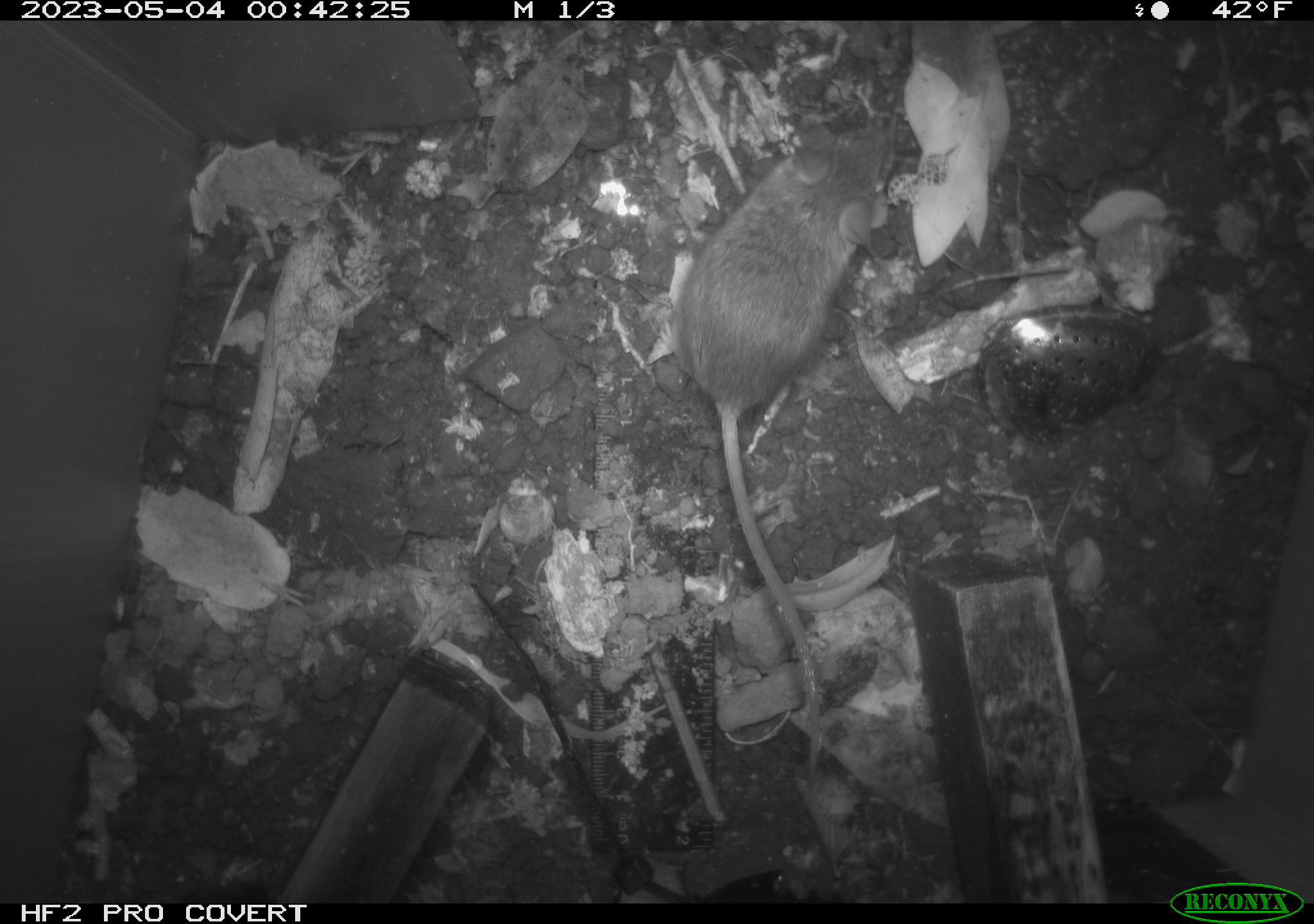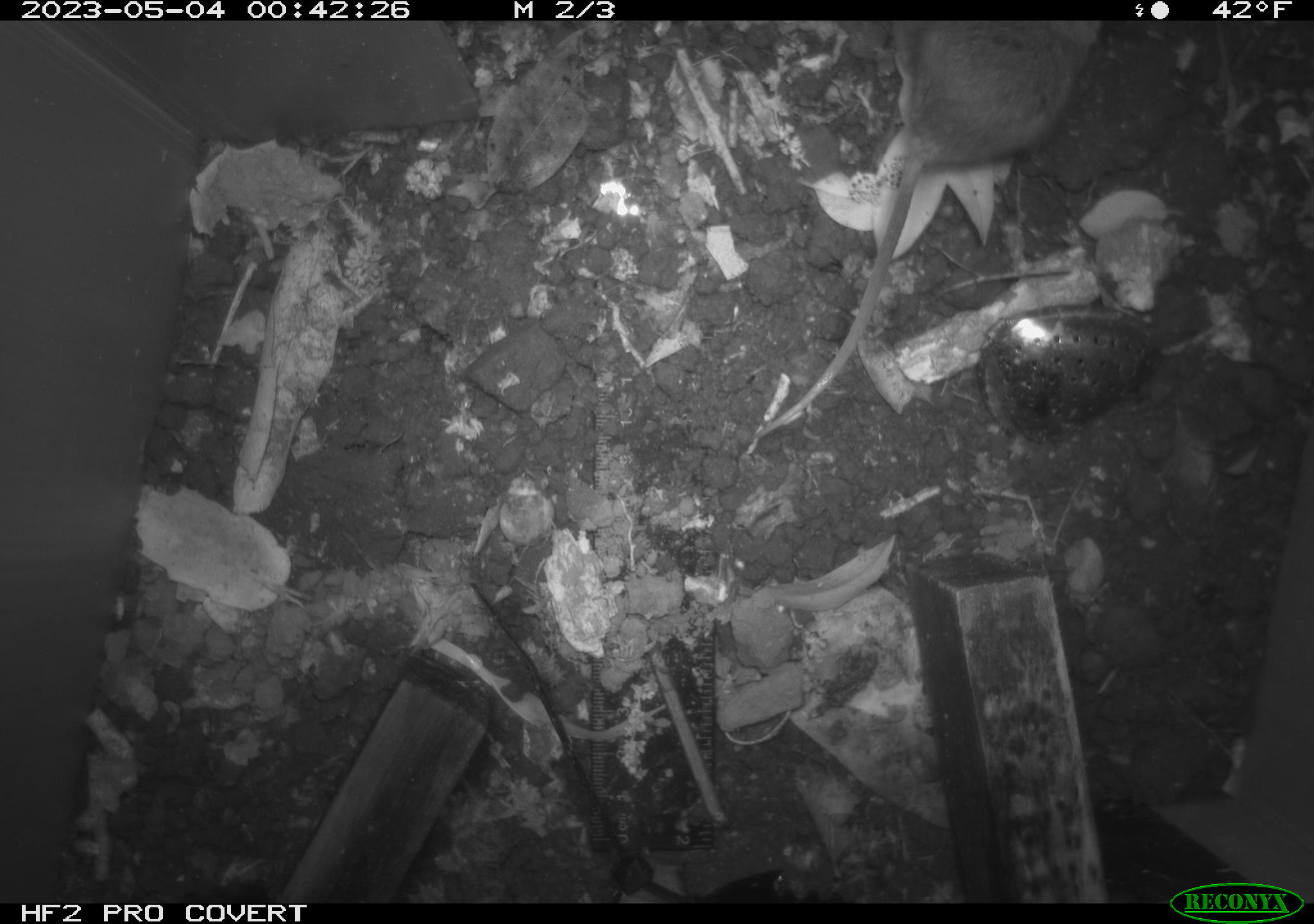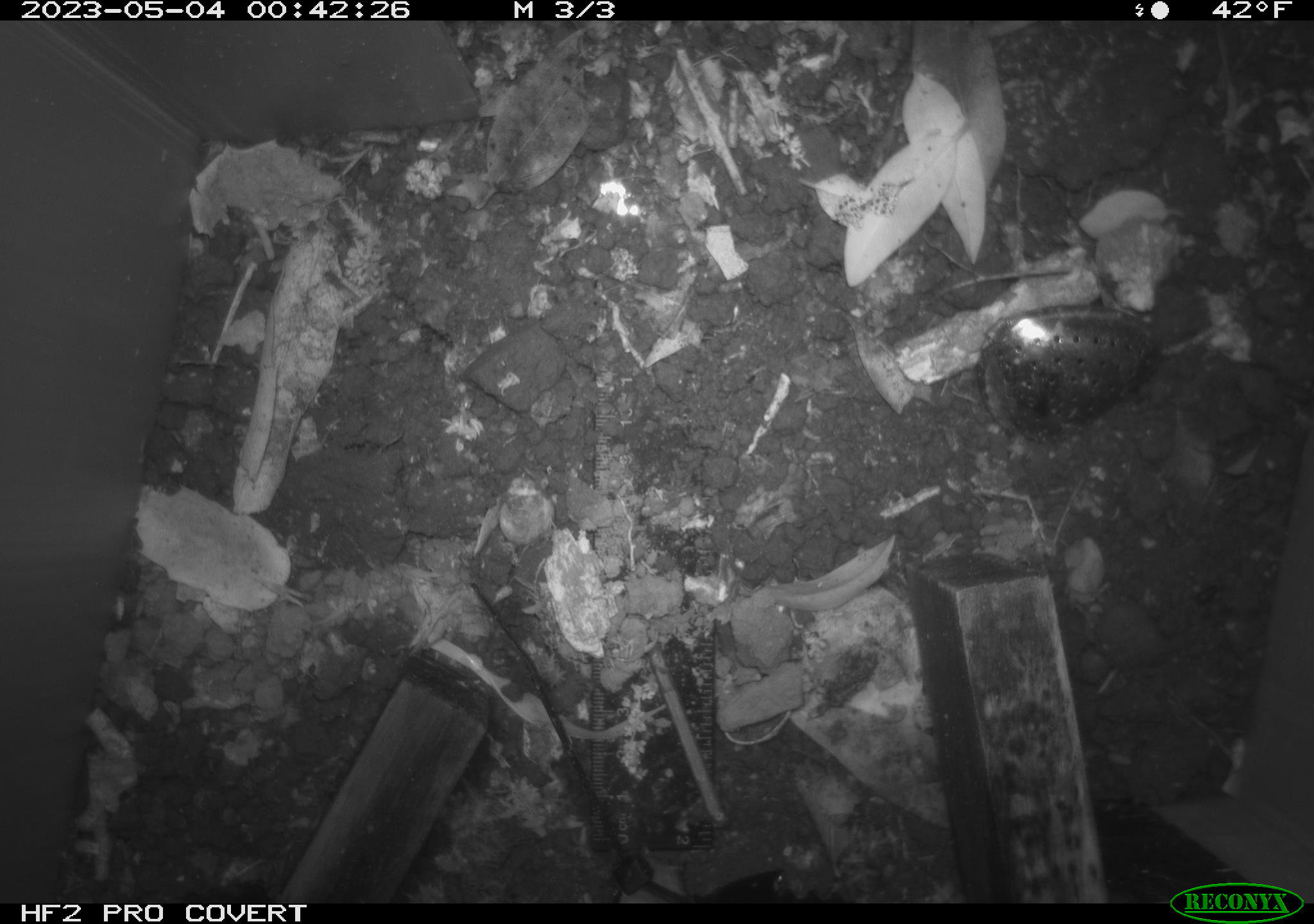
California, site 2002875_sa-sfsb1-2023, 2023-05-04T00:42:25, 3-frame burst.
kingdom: Animalia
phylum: Chordata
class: Mammalia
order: Rodentia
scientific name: Rodentia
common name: mouse species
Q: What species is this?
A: Mouse species (Rodentia).